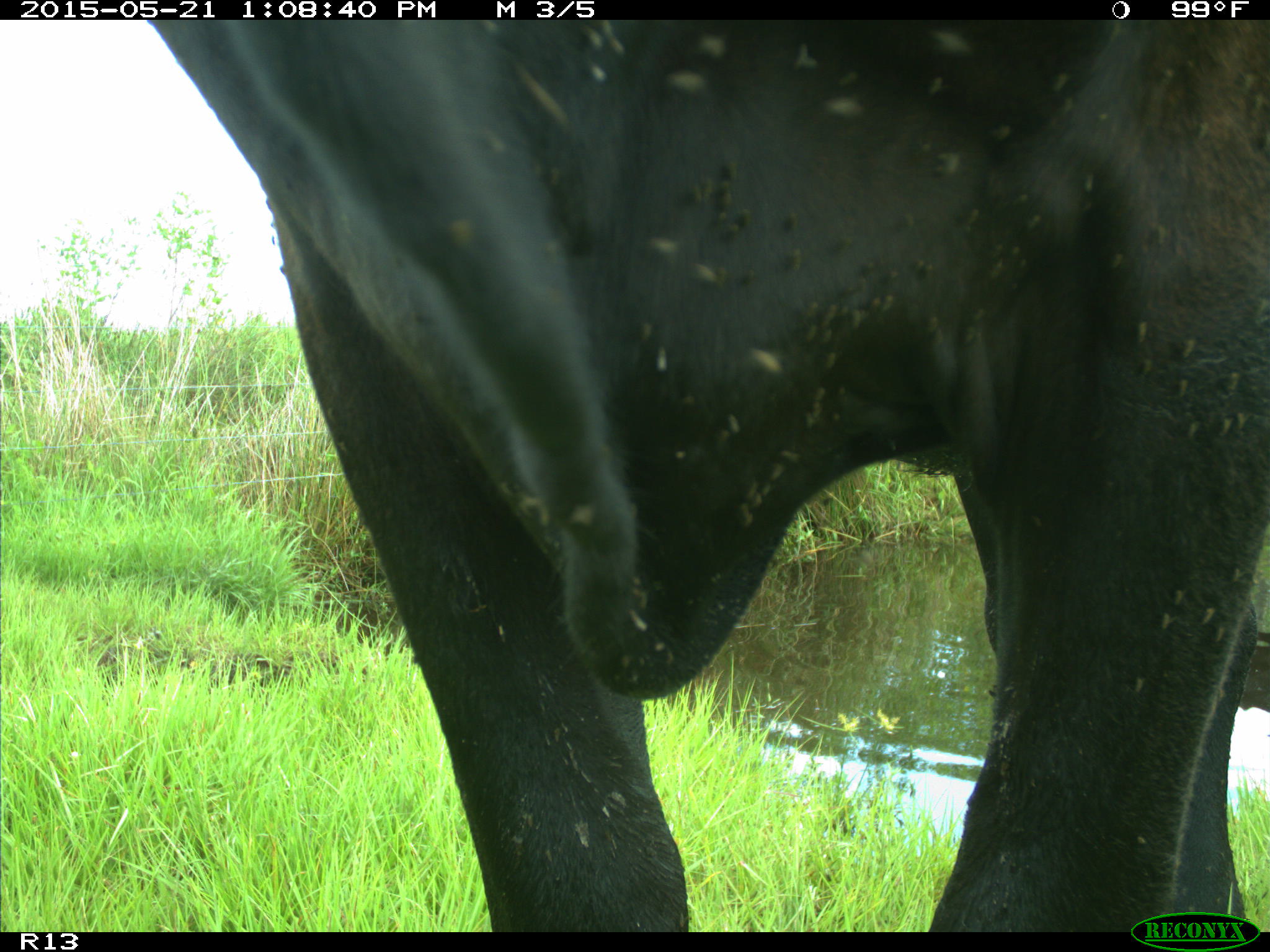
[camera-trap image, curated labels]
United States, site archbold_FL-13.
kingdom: Animalia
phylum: Chordata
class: Mammalia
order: Artiodactyla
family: Bovidae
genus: Bos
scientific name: Bos taurus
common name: domestic cow